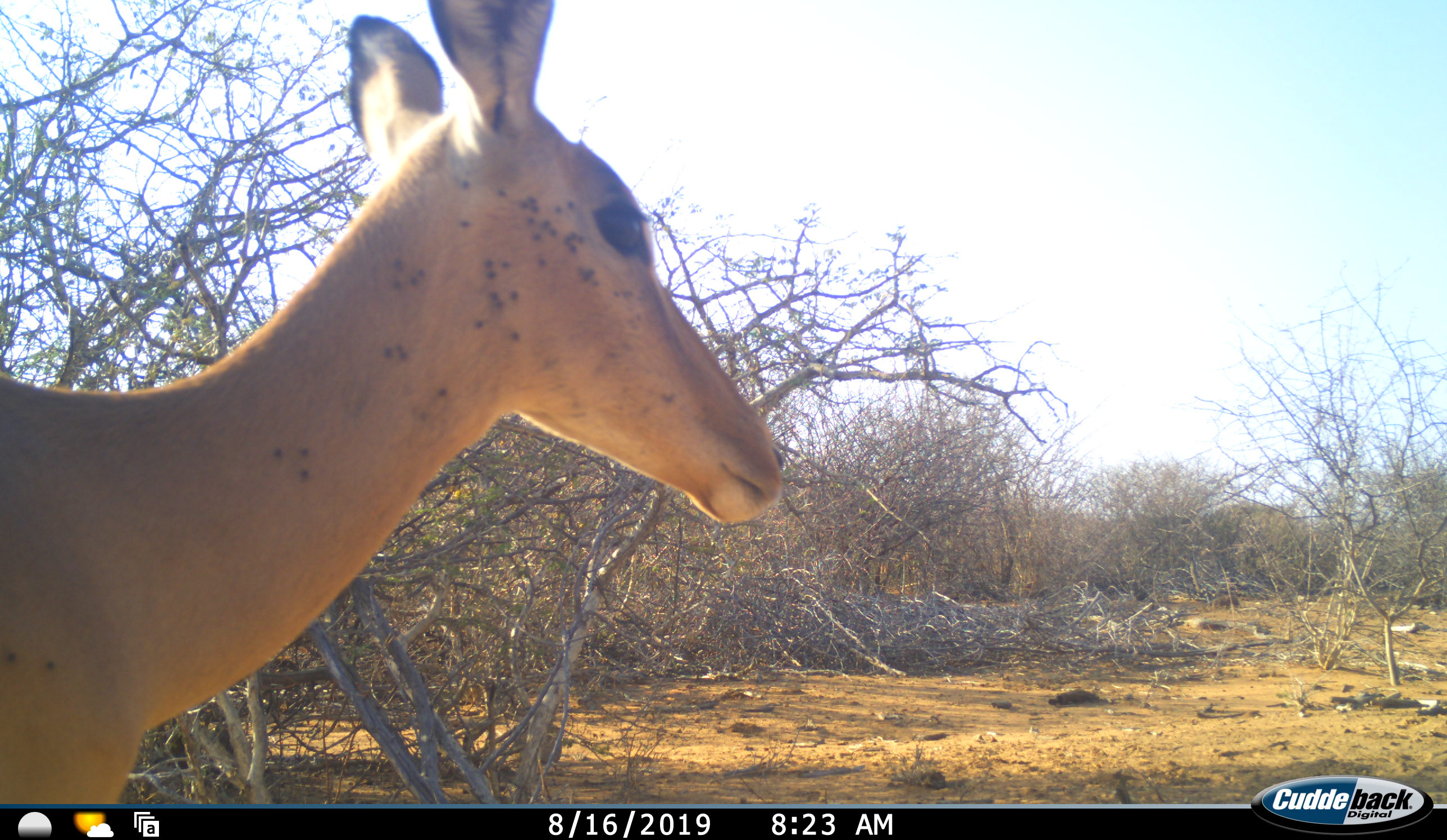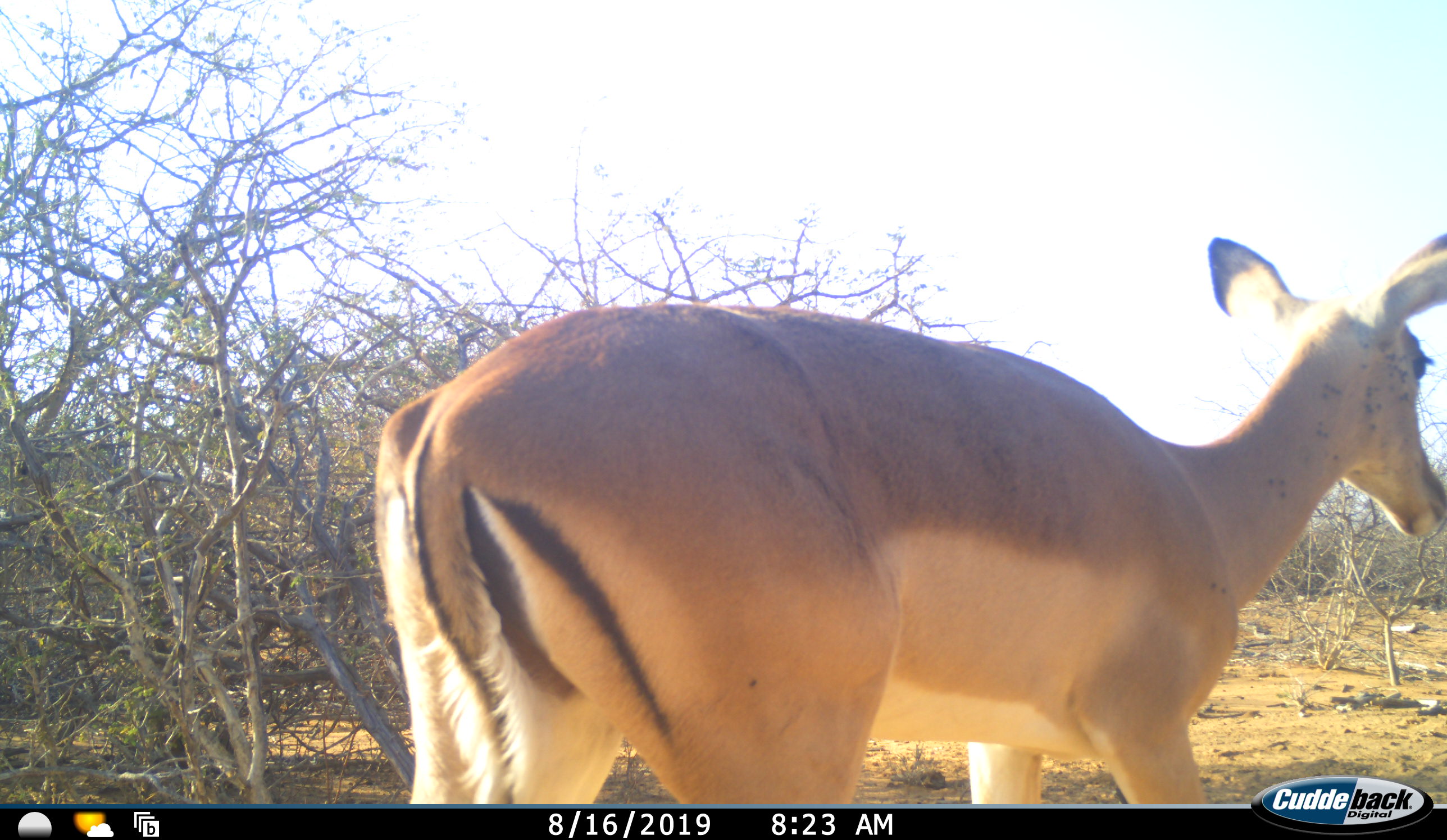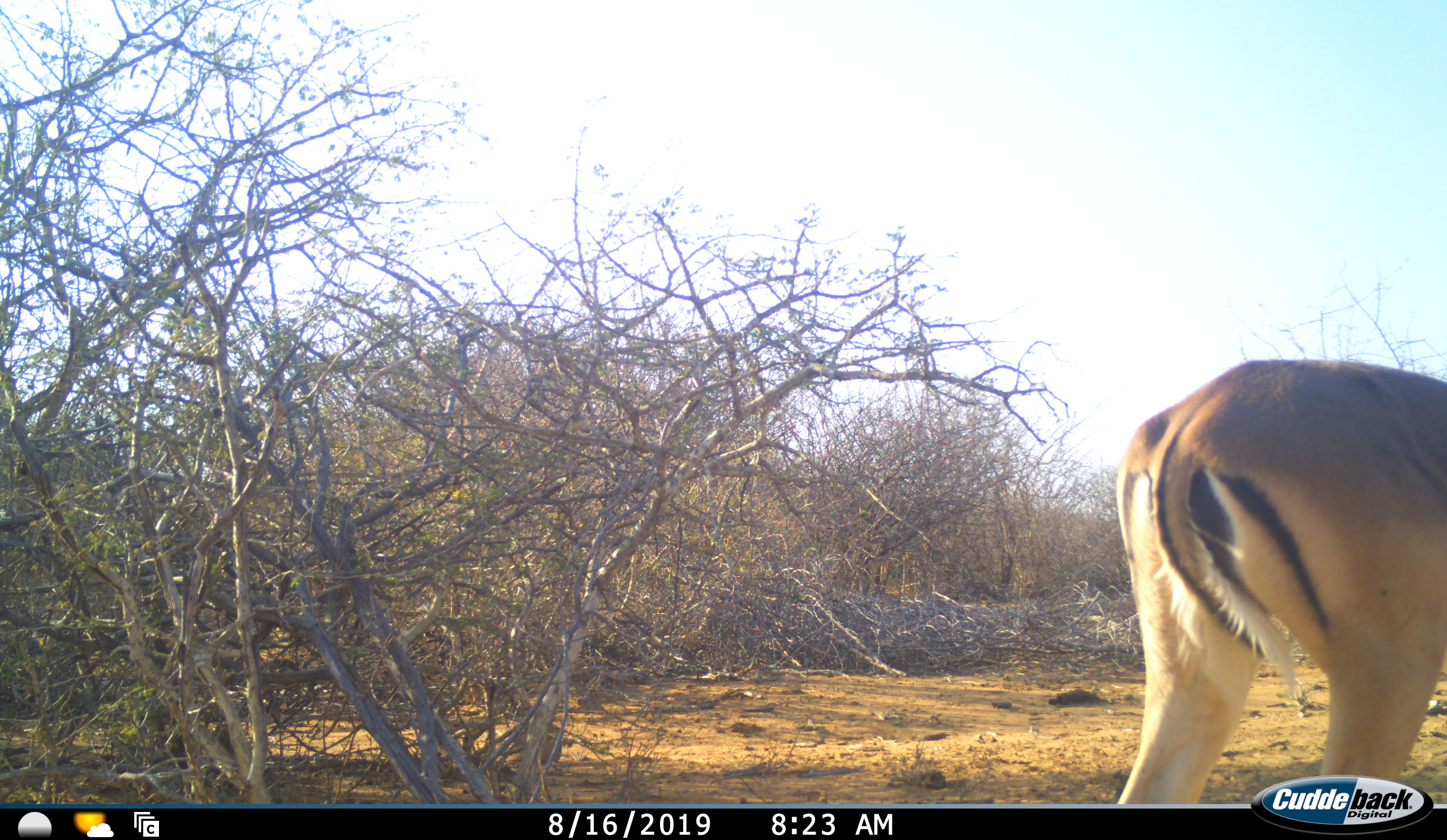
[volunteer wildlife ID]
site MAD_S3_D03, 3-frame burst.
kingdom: Animalia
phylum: Chordata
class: Mammalia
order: Artiodactyla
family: Bovidae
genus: Aepyceros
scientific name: Aepyceros melampus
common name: impala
Impala (Aepyceros melampus), count 1. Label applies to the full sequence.